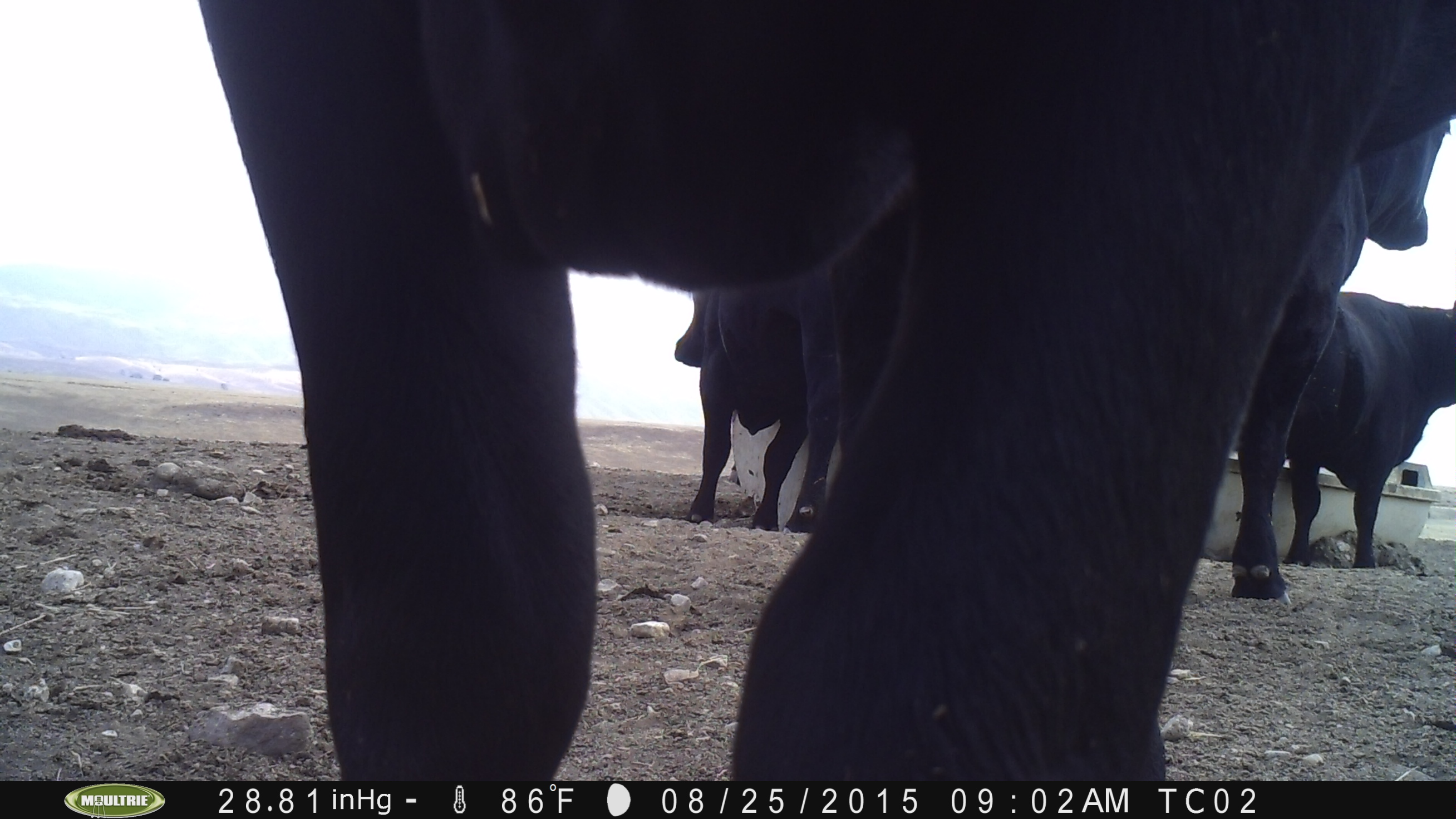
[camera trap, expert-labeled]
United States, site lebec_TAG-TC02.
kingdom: Animalia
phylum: Chordata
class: Mammalia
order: Artiodactyla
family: Bovidae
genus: Bos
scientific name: Bos taurus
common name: domestic cow